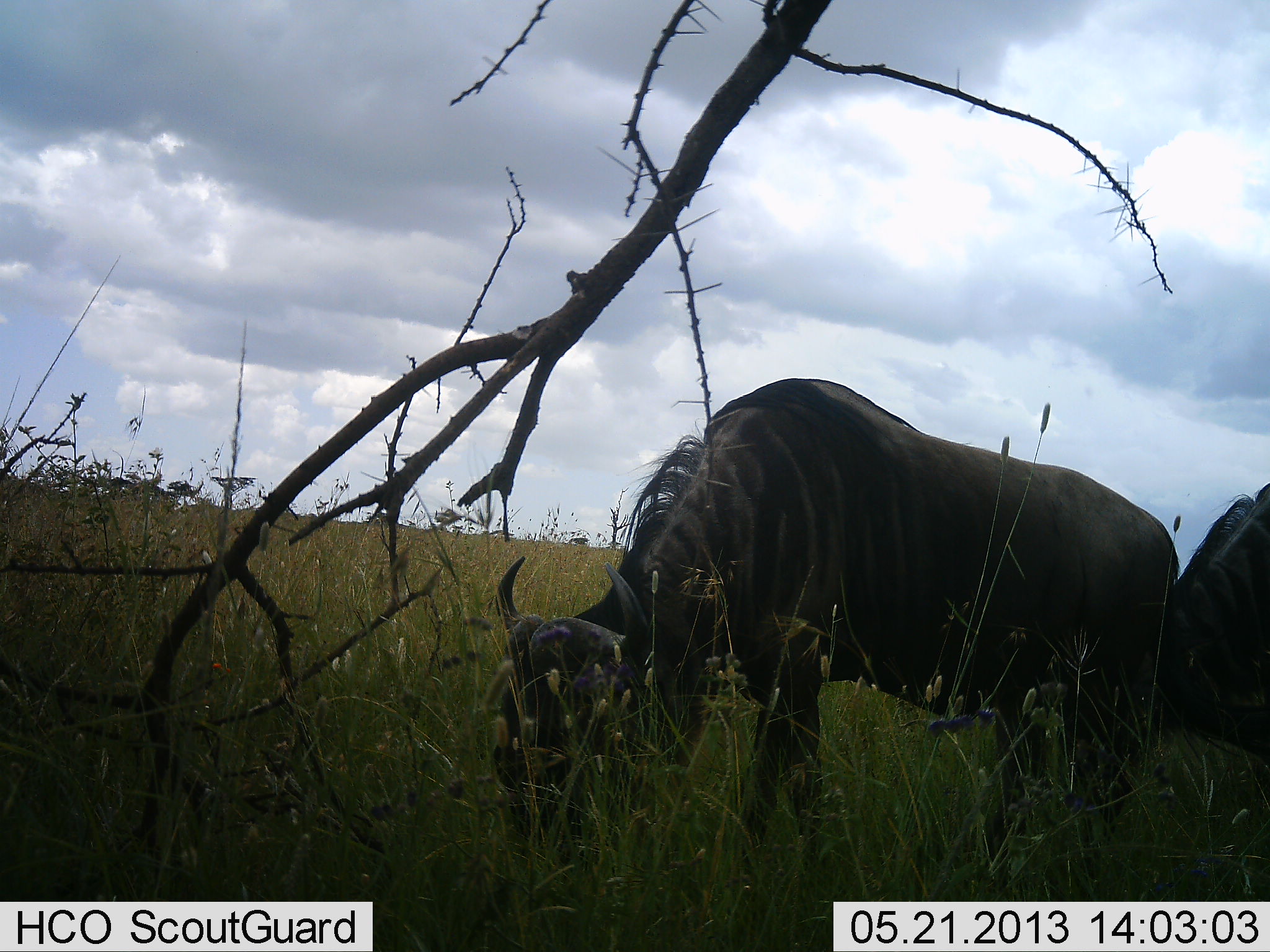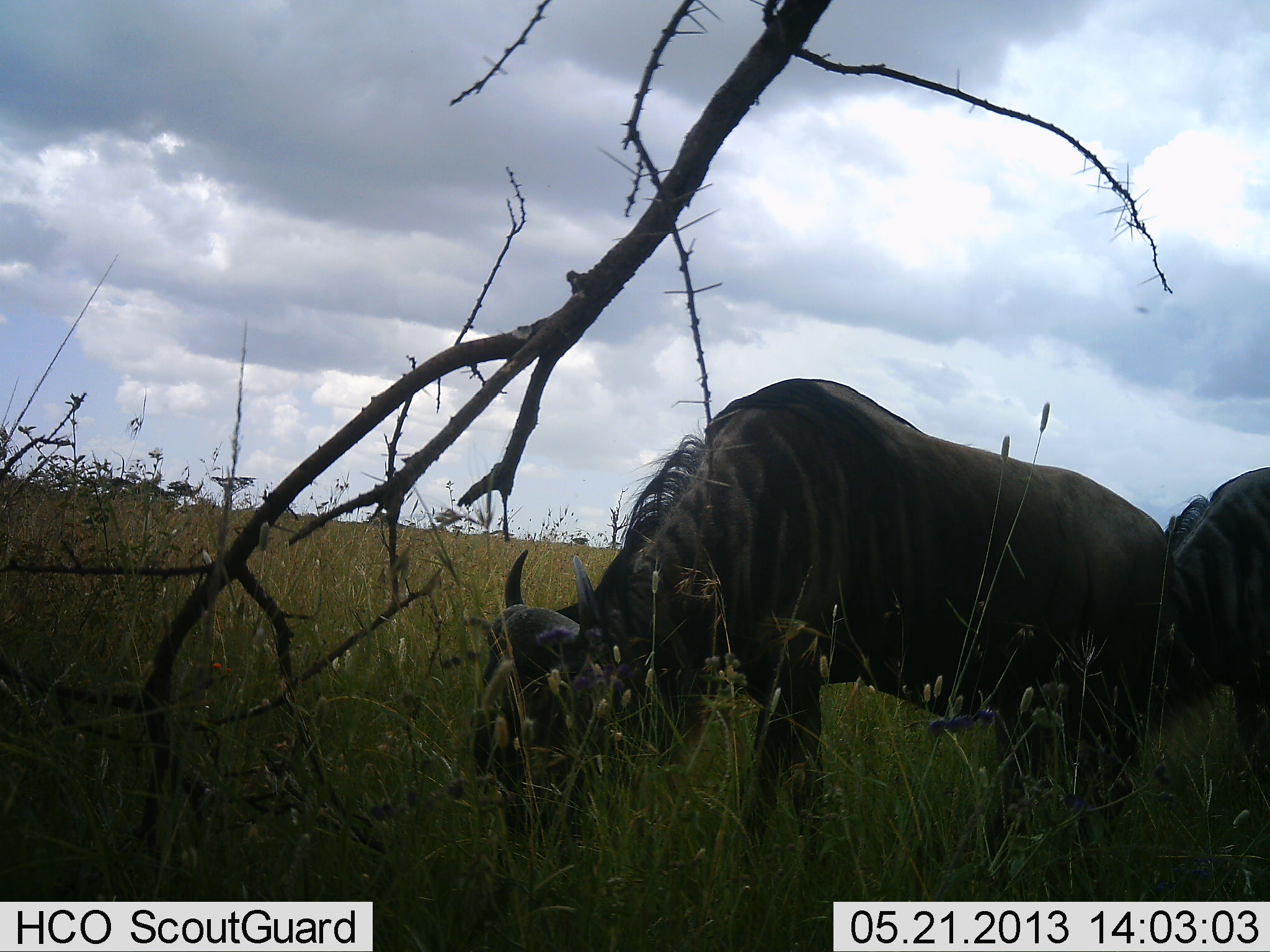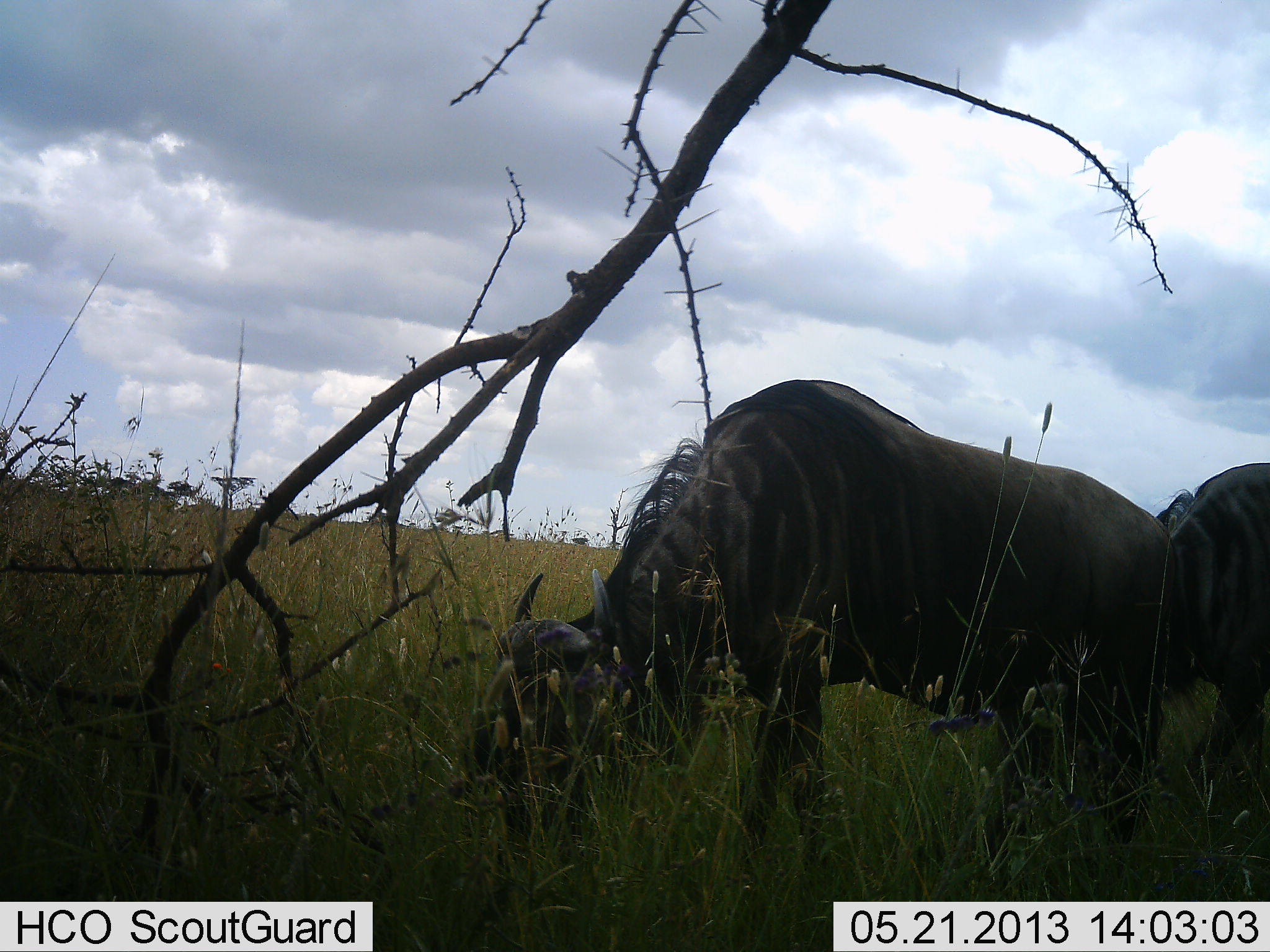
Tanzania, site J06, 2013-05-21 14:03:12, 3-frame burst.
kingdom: Animalia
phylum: Chordata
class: Mammalia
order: Artiodactyla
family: Bovidae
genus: Connochaetes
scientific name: Connochaetes taurinus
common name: blue wildebeest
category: wildebeest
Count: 2.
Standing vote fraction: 21%.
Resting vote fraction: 0%.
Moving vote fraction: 9%.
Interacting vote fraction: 6%.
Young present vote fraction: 0%.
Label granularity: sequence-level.